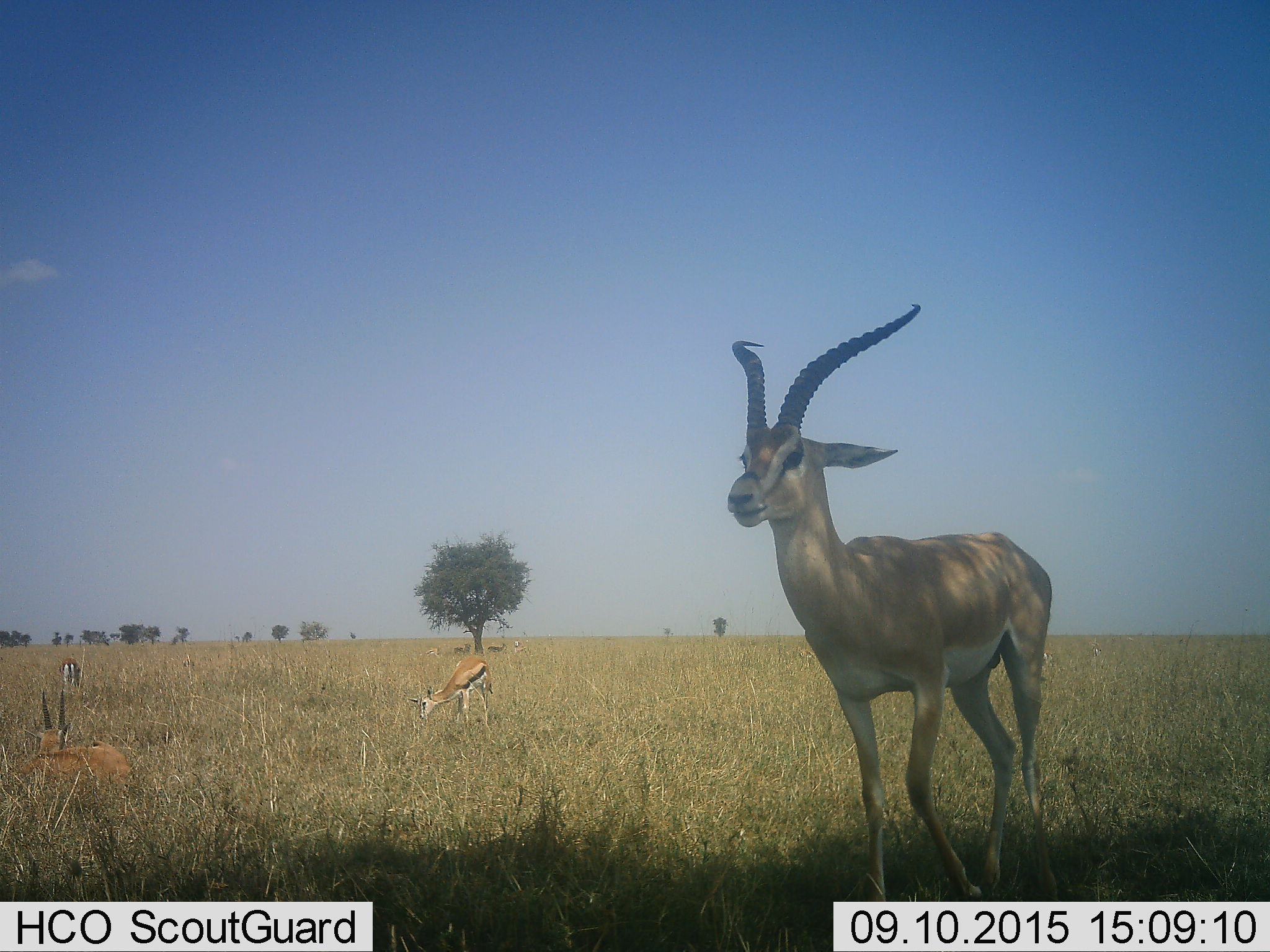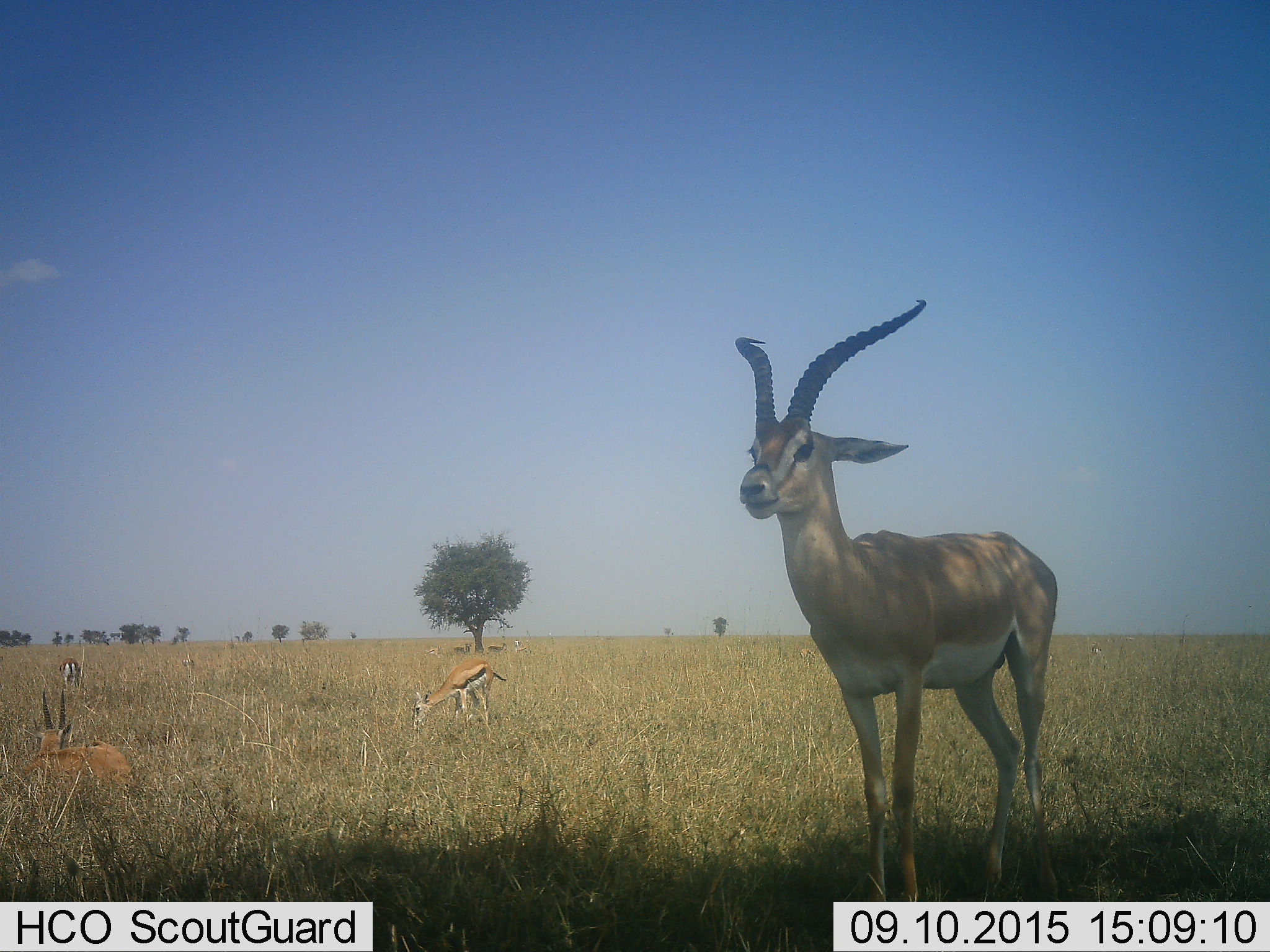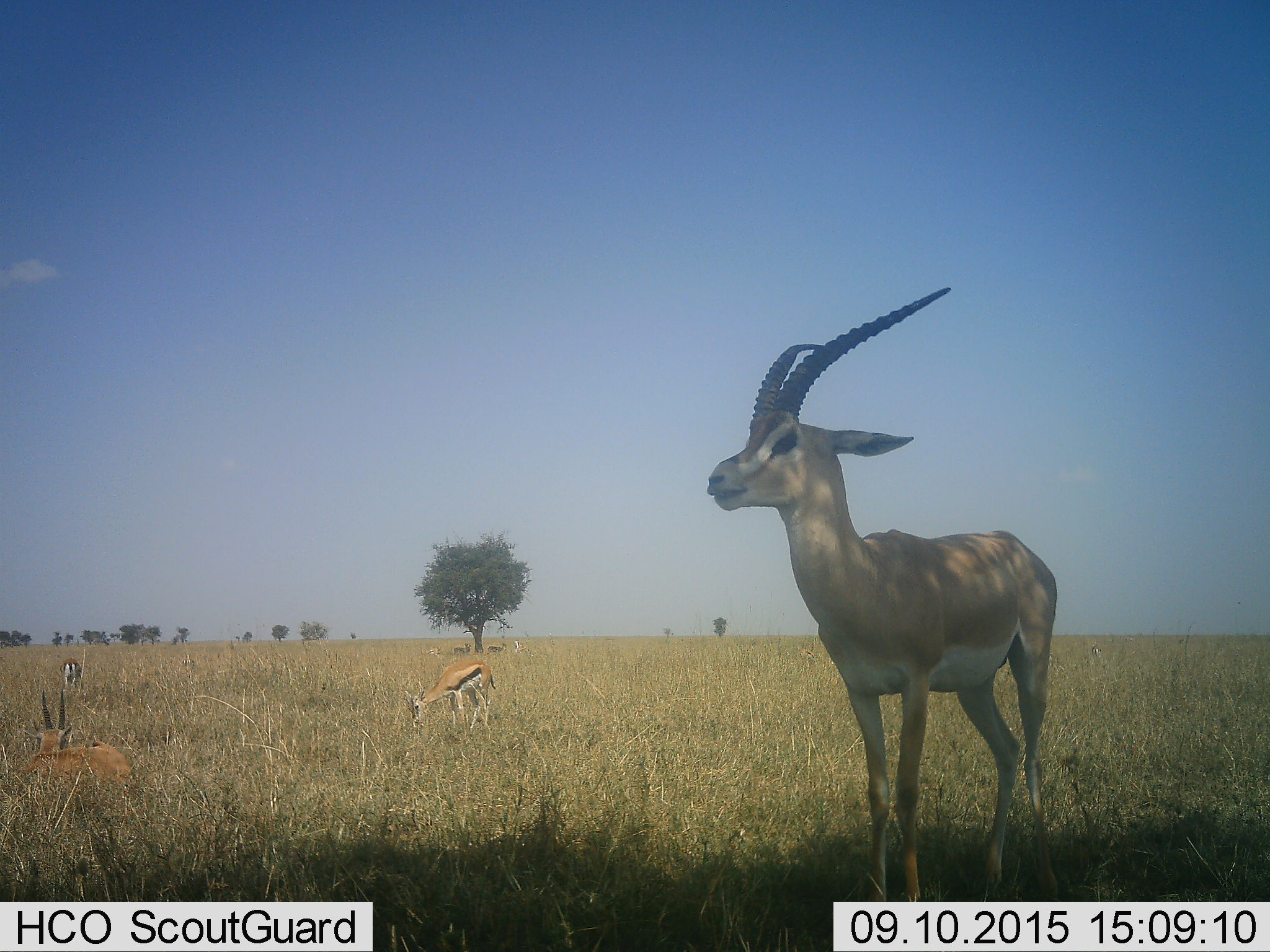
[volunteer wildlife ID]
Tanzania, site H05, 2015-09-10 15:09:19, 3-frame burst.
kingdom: Animalia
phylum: Chordata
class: Mammalia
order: Artiodactyla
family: Bovidae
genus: Nanger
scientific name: Nanger granti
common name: grant's gazelle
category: gazellegrants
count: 1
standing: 100%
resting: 40%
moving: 0%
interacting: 0%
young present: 0%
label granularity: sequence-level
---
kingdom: Animalia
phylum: Chordata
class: Mammalia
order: Artiodactyla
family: Bovidae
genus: Eudorcas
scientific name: Eudorcas thomsonii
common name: thomson's gazelle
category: gazellethomsons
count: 4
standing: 33%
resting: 67%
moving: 22%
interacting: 0%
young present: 11%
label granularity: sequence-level